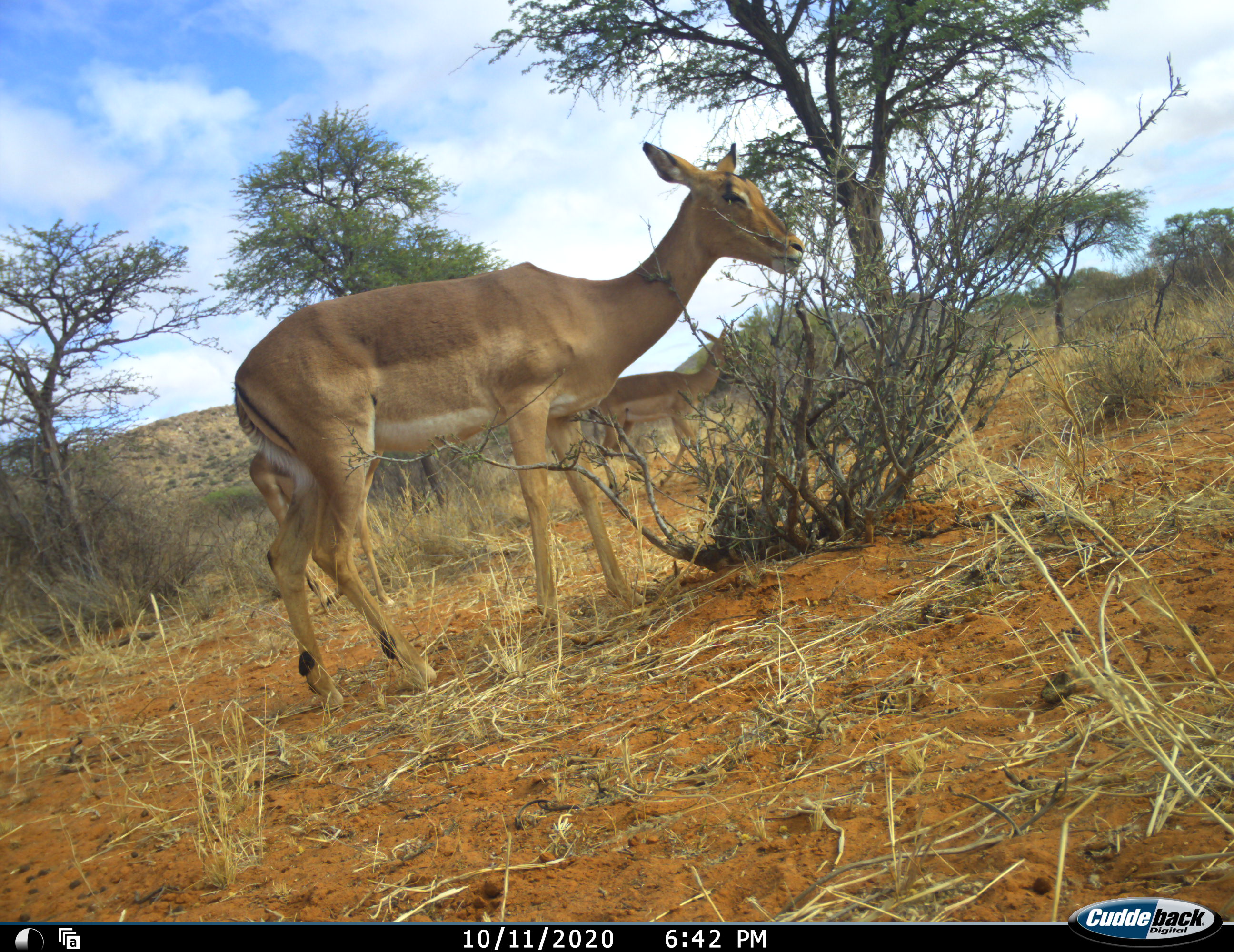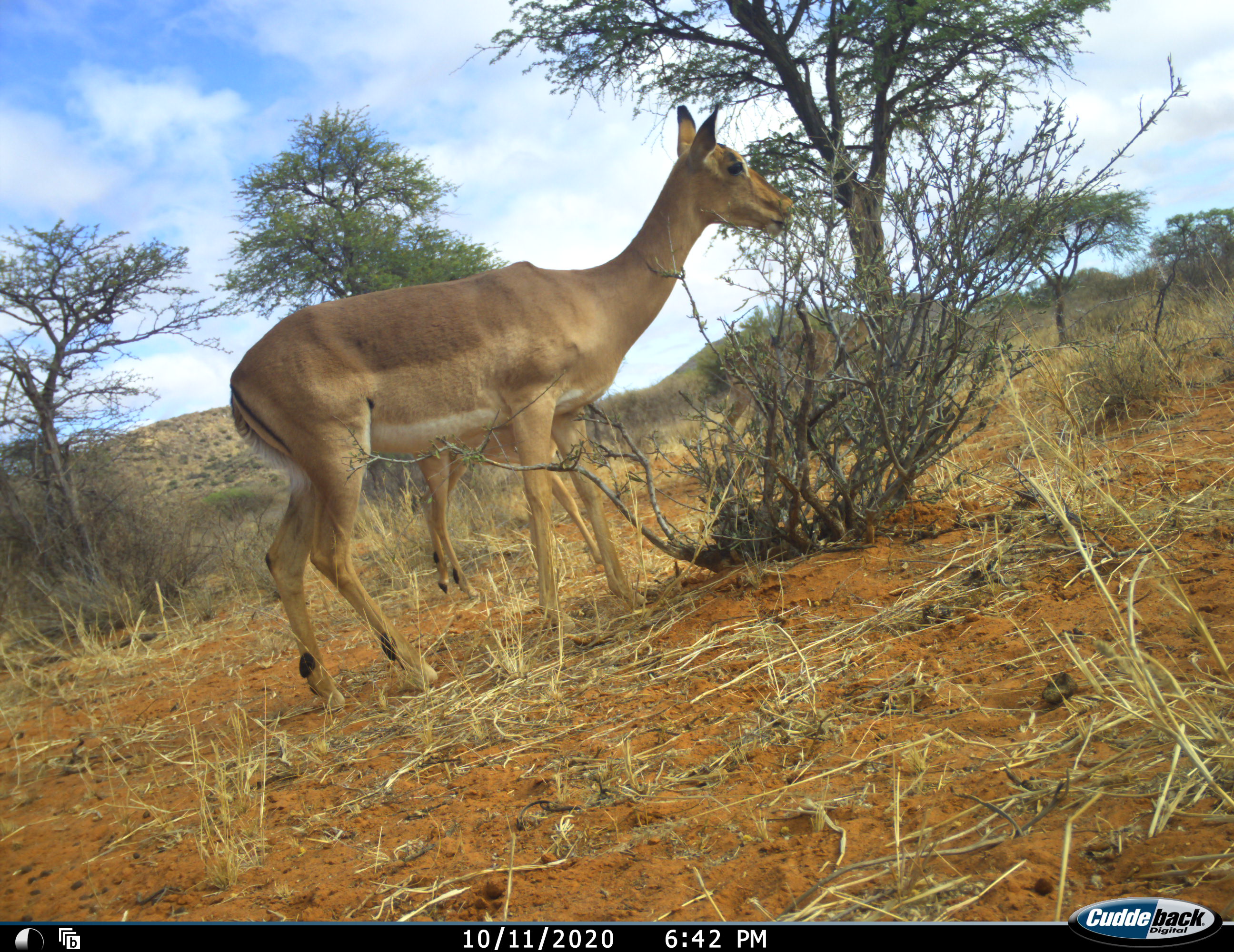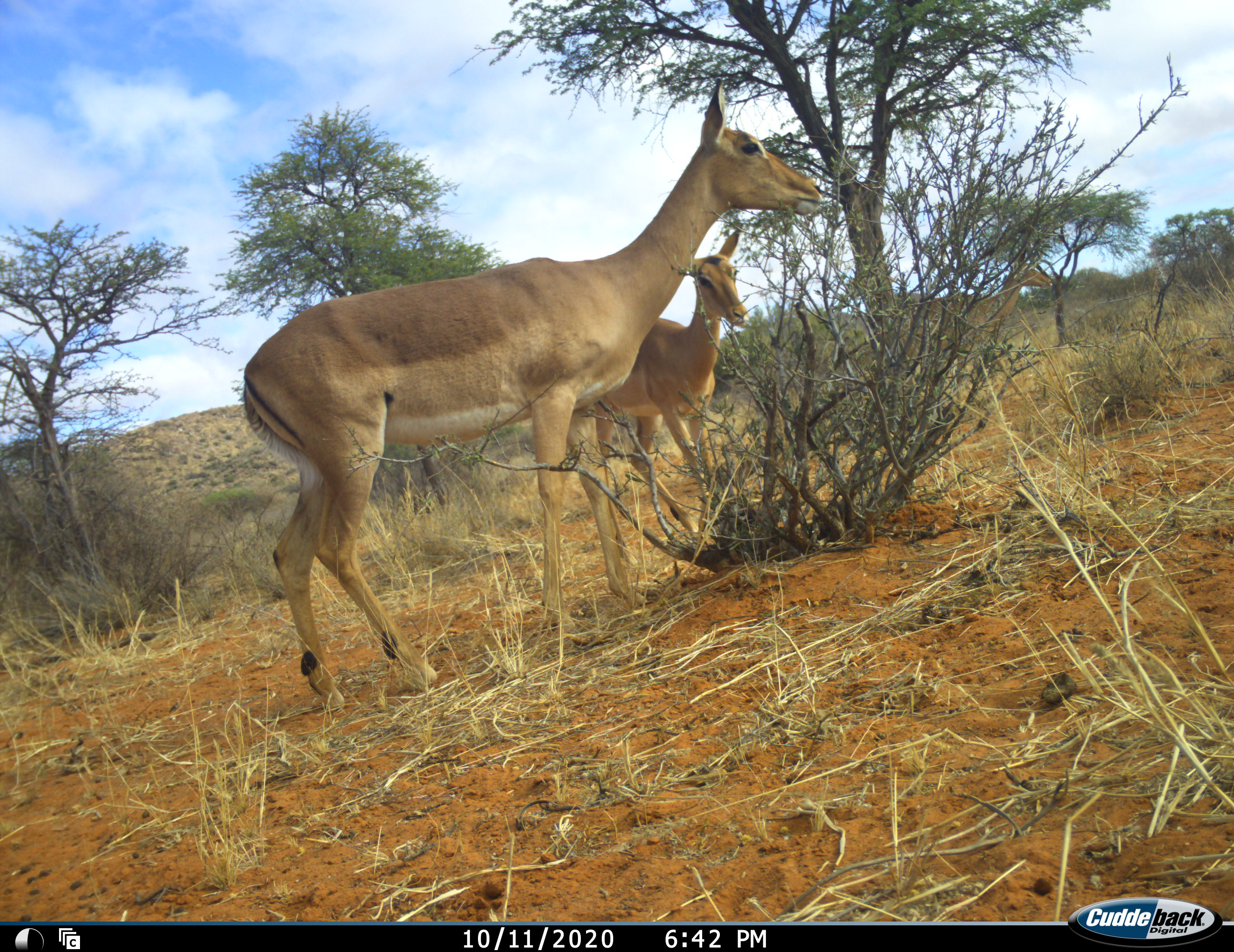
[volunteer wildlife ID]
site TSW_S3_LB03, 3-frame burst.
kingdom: Animalia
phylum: Chordata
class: Mammalia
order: Artiodactyla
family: Bovidae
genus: Aepyceros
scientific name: Aepyceros melampus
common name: impala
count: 3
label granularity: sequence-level